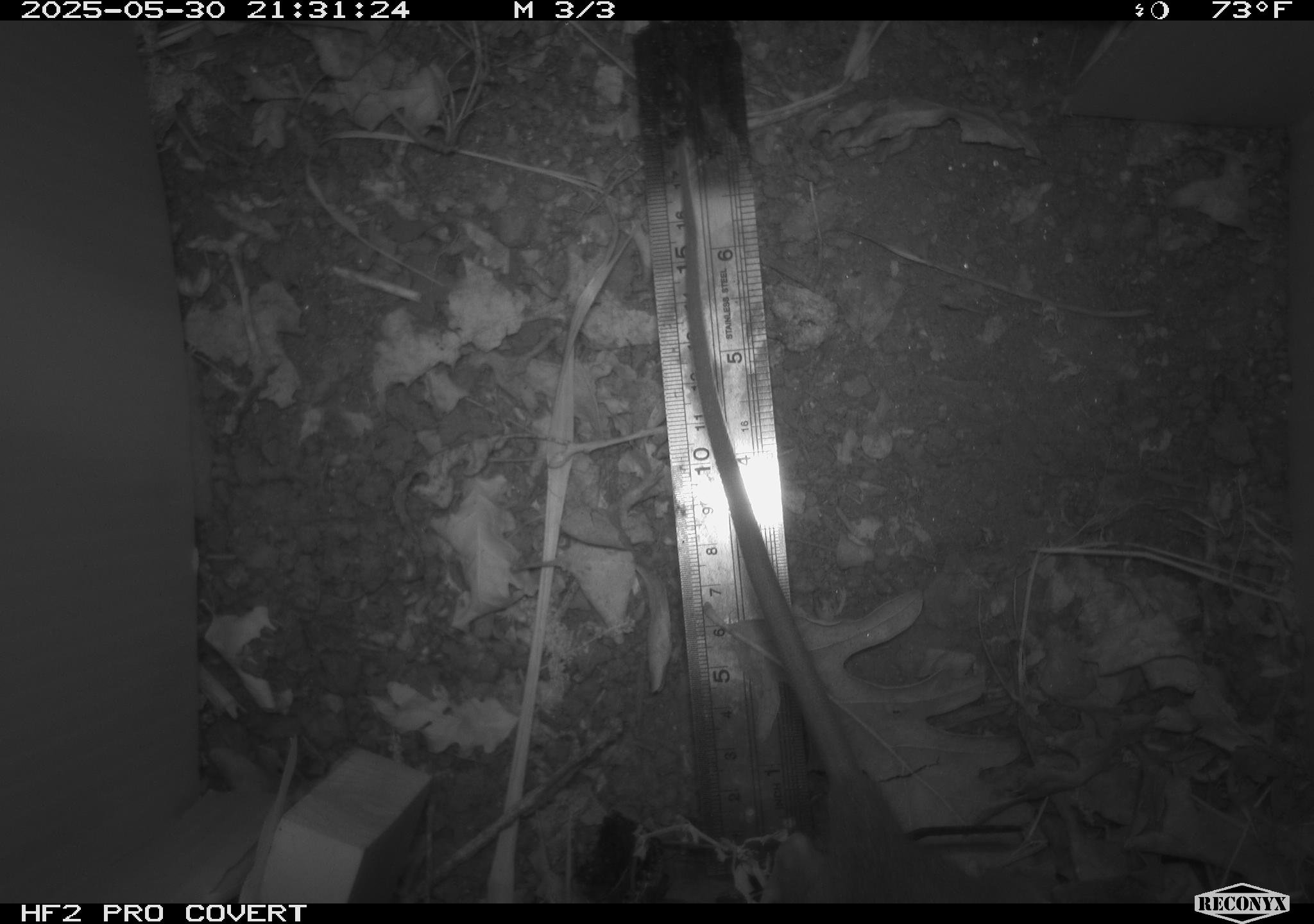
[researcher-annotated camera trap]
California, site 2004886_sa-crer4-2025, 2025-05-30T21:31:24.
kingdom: Animalia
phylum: Chordata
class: Mammalia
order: Rodentia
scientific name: Rodentia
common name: rodent